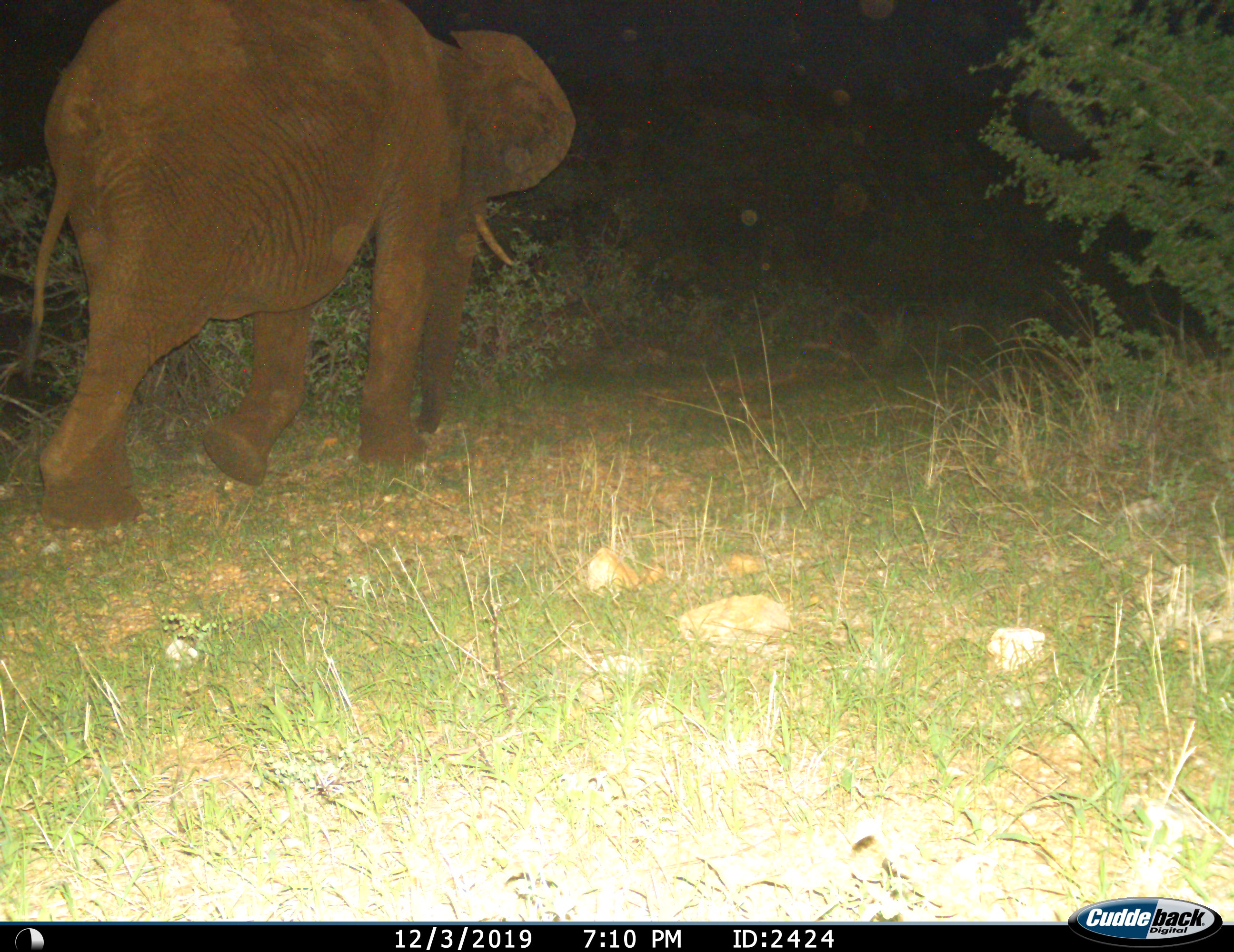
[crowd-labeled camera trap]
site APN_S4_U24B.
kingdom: Animalia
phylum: Chordata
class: Mammalia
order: Proboscidea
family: Elephantidae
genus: Loxodonta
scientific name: Loxodonta africana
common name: african bush elephant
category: elephant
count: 1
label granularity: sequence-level